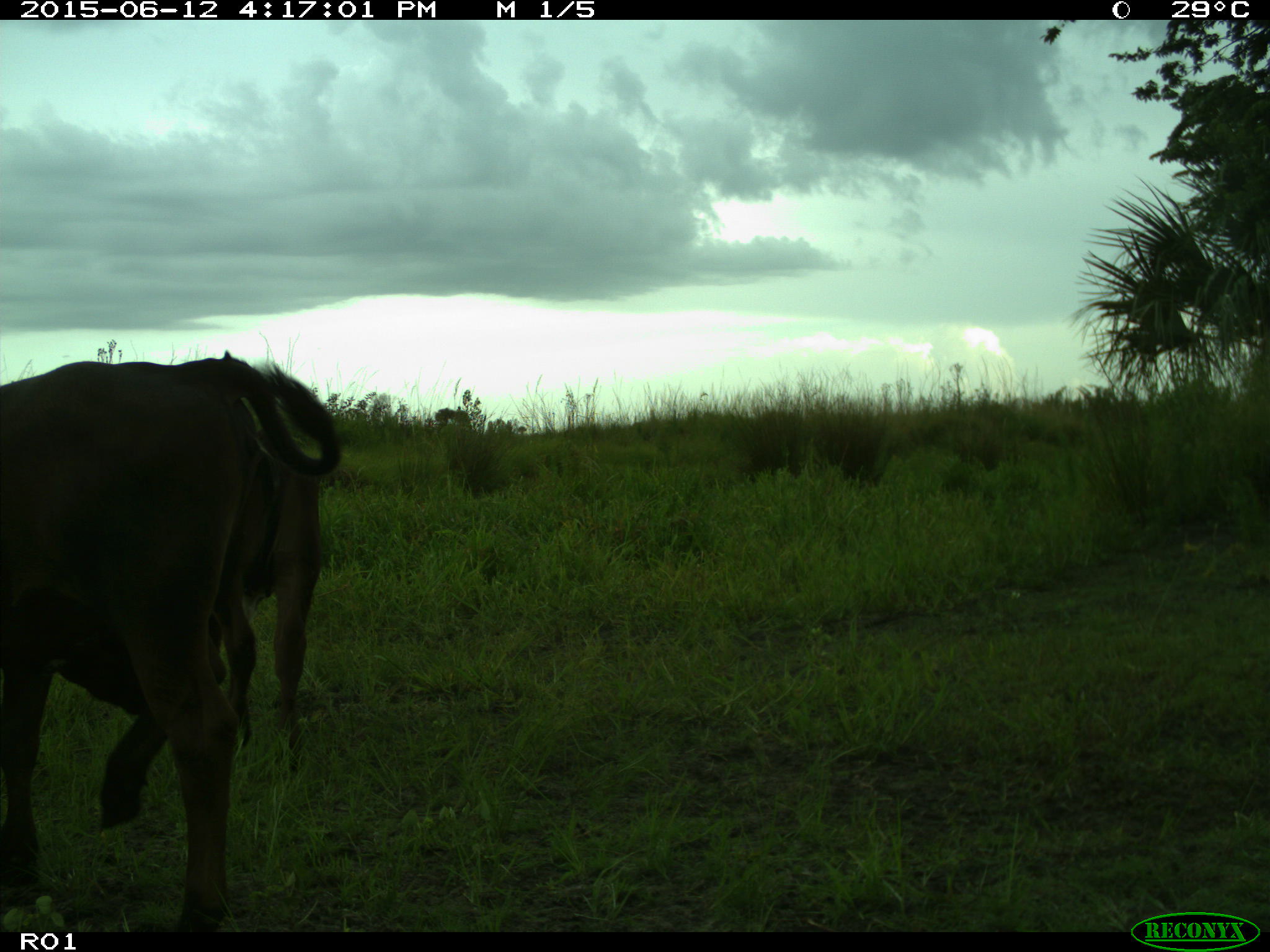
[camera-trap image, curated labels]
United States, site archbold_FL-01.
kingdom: Animalia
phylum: Chordata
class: Mammalia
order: Artiodactyla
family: Bovidae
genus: Bos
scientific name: Bos taurus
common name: domestic cow